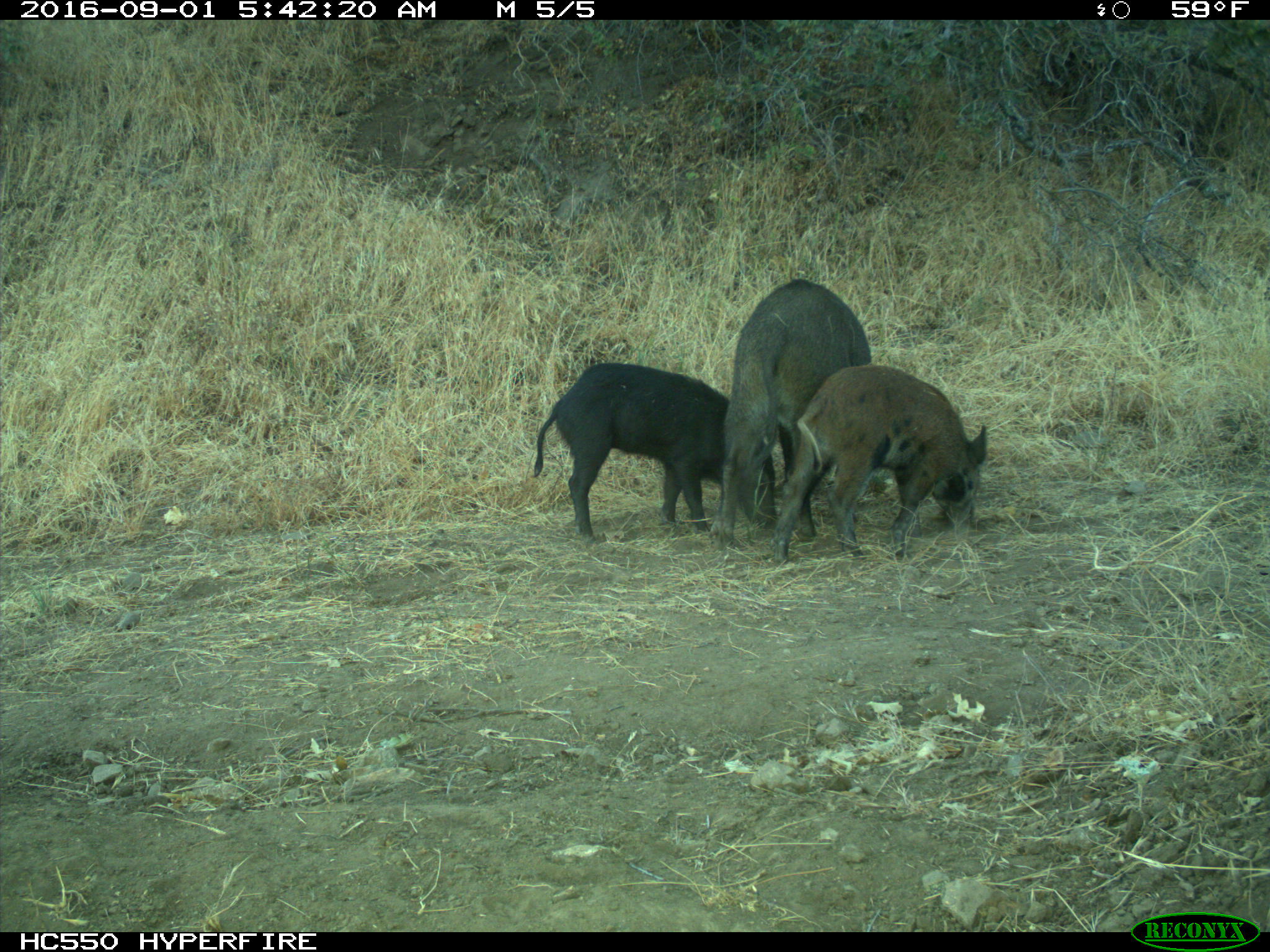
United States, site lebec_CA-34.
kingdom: Animalia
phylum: Chordata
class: Mammalia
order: Artiodactyla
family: Suidae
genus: Sus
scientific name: Sus scrofa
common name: wild boar